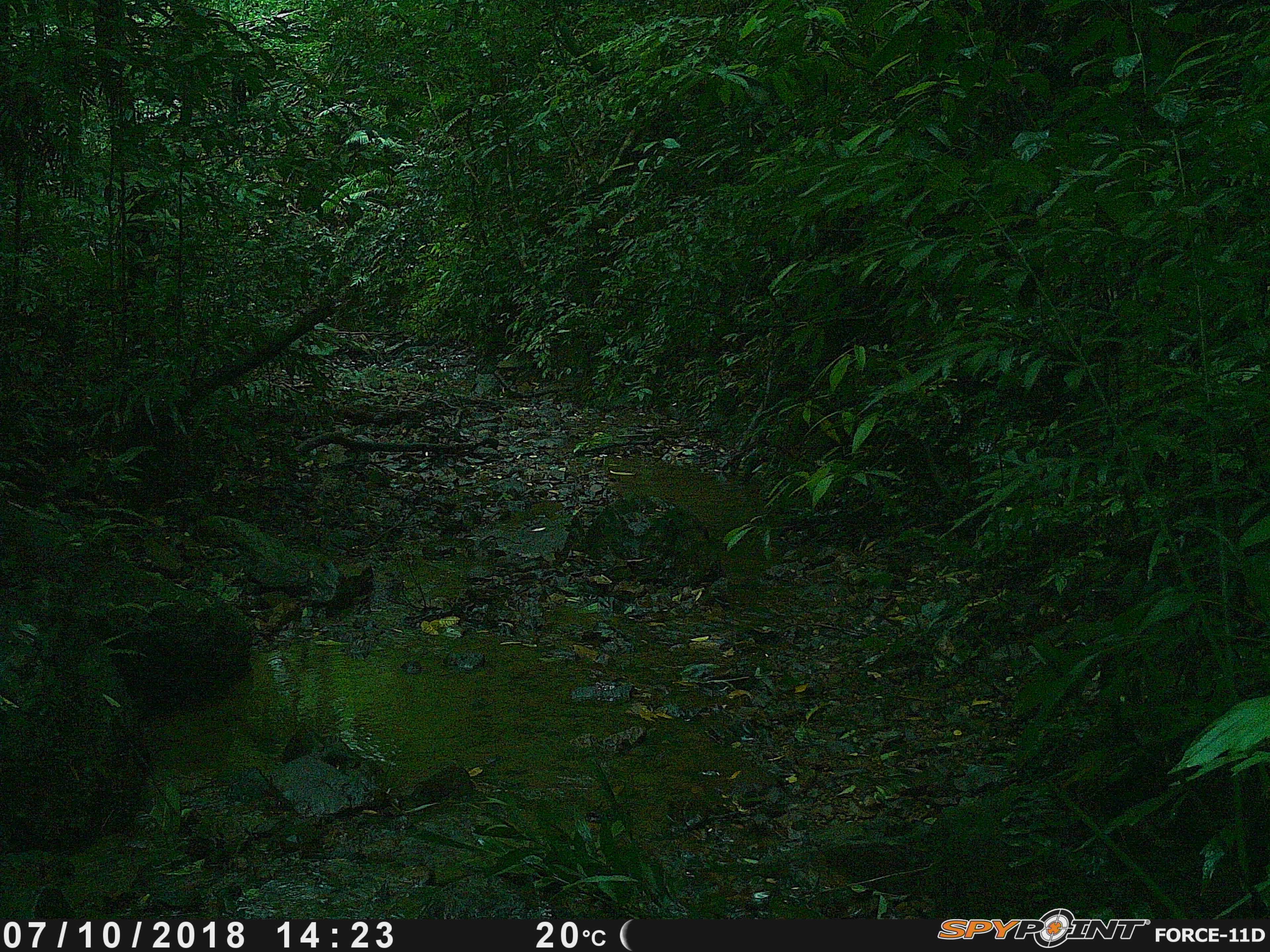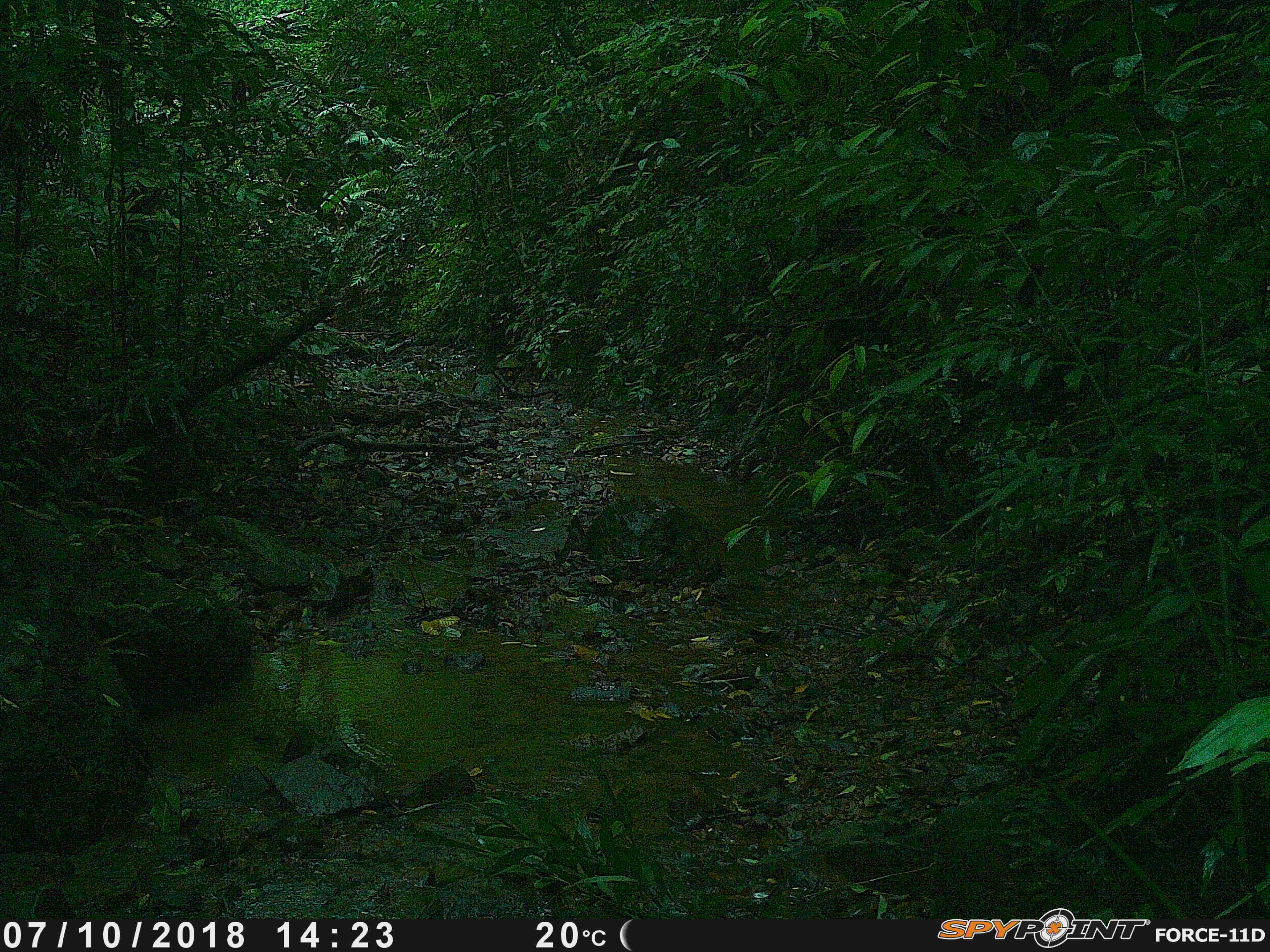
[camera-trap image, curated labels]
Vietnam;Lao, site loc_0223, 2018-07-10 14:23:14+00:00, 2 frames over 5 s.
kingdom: Animalia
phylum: Chordata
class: Mammalia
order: Carnivora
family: Mustelidae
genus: Martes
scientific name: Martes flavigula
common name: yellow-throated marten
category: yellow throated marten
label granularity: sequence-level